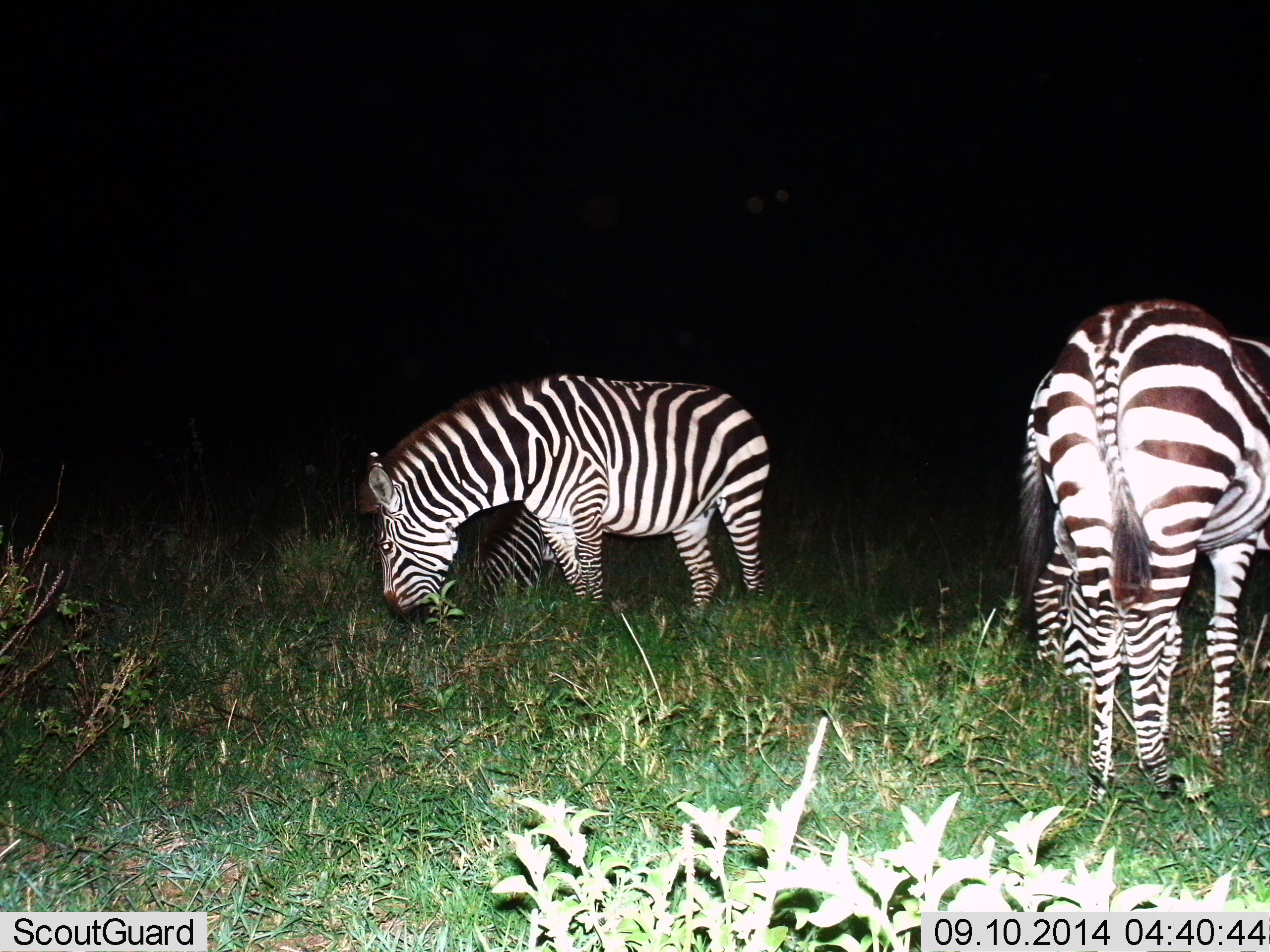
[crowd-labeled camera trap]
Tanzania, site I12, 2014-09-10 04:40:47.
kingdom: Animalia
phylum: Chordata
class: Mammalia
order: Perissodactyla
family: Equidae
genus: Equus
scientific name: Equus quagga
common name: plains zebra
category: zebra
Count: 4.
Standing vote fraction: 20%.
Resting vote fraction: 0%.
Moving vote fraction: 0%.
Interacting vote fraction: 0%.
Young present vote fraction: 0%.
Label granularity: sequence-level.